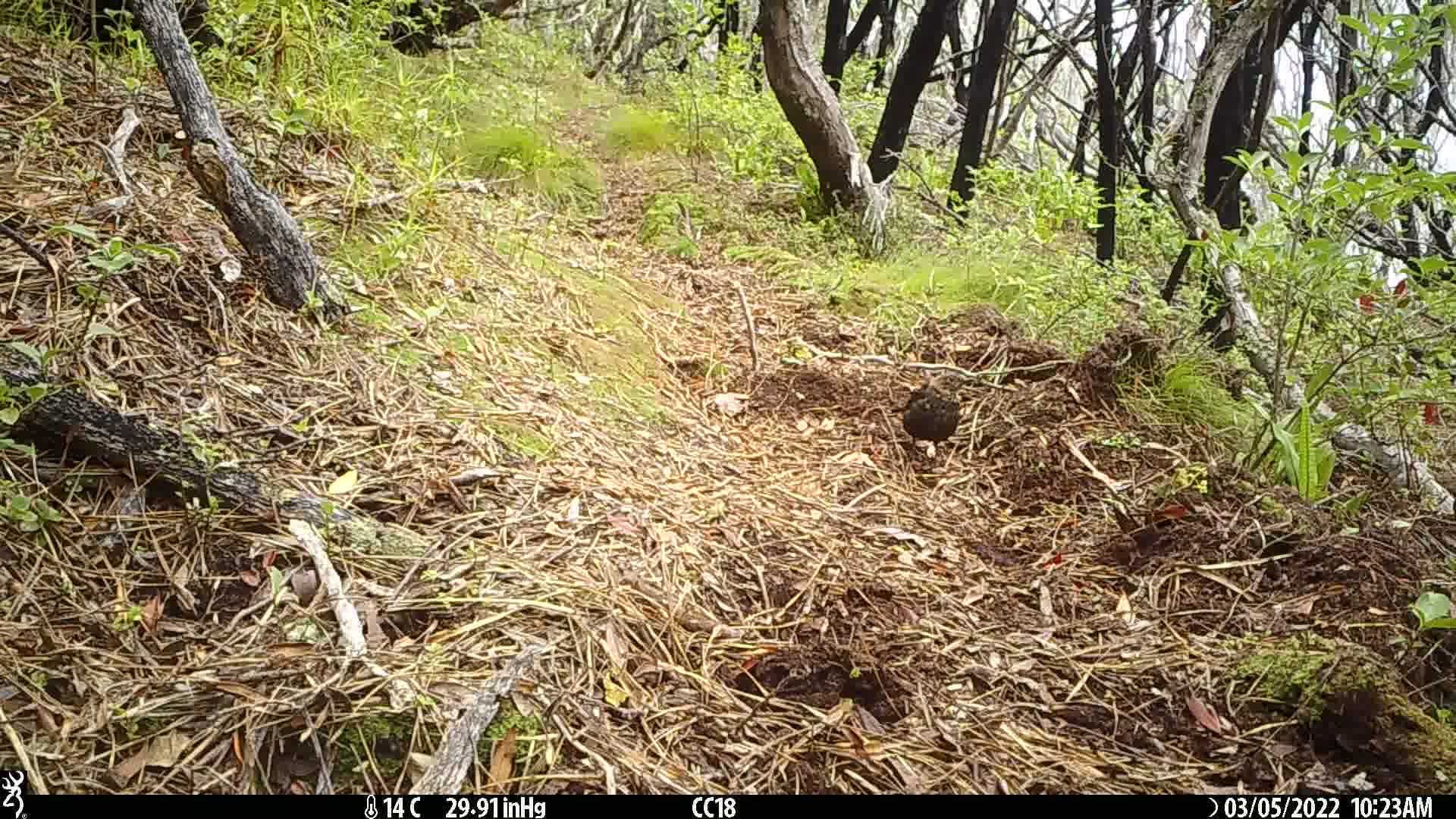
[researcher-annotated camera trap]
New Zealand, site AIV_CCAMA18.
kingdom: Animalia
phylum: Chordata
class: Aves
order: Passeriformes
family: Turdidae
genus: Turdus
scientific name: Turdus merula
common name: eurasian blackbird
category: blackbird